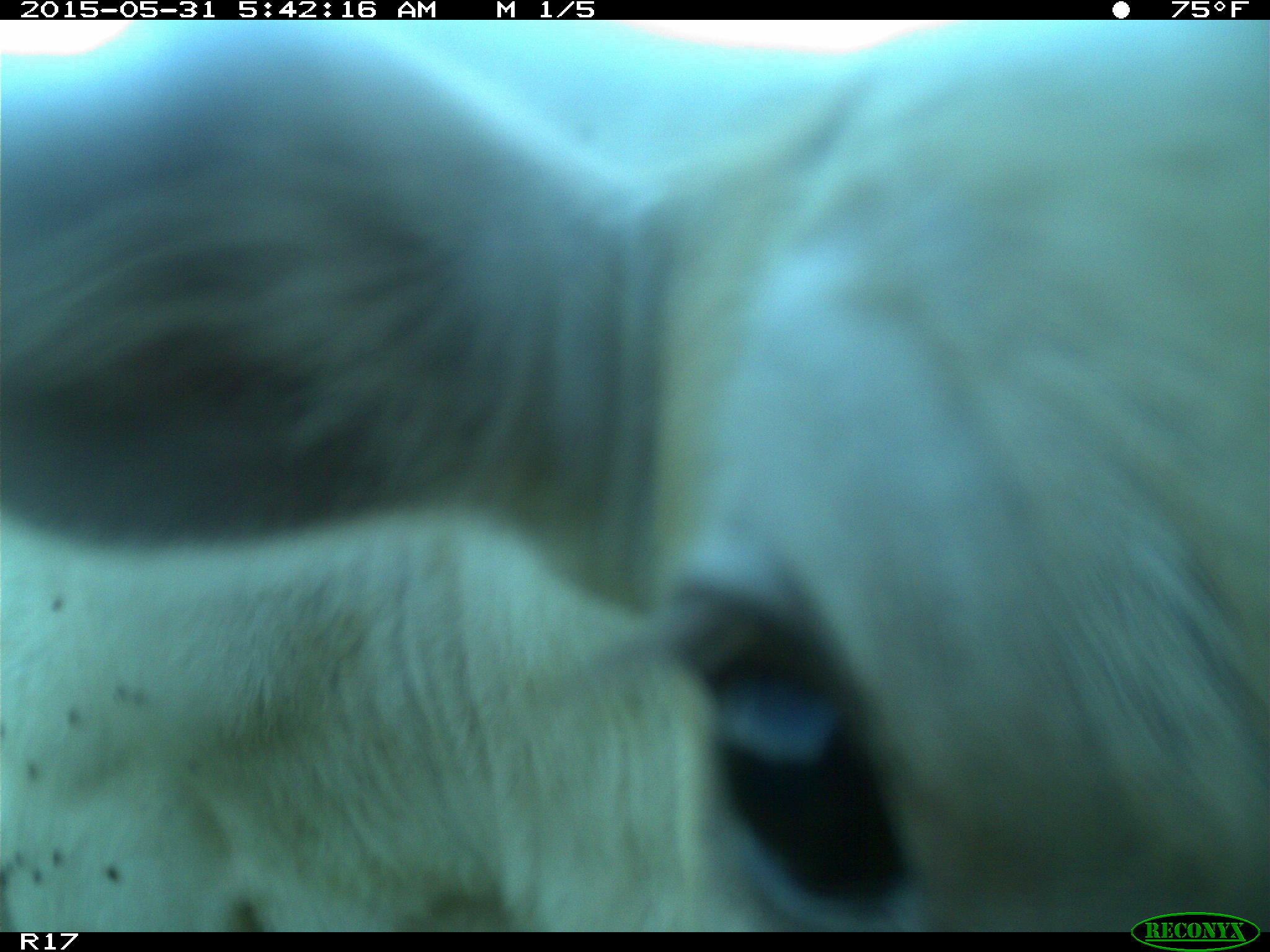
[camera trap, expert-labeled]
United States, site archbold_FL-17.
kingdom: Animalia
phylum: Chordata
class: Mammalia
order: Artiodactyla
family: Bovidae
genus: Bos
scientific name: Bos taurus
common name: domestic cow